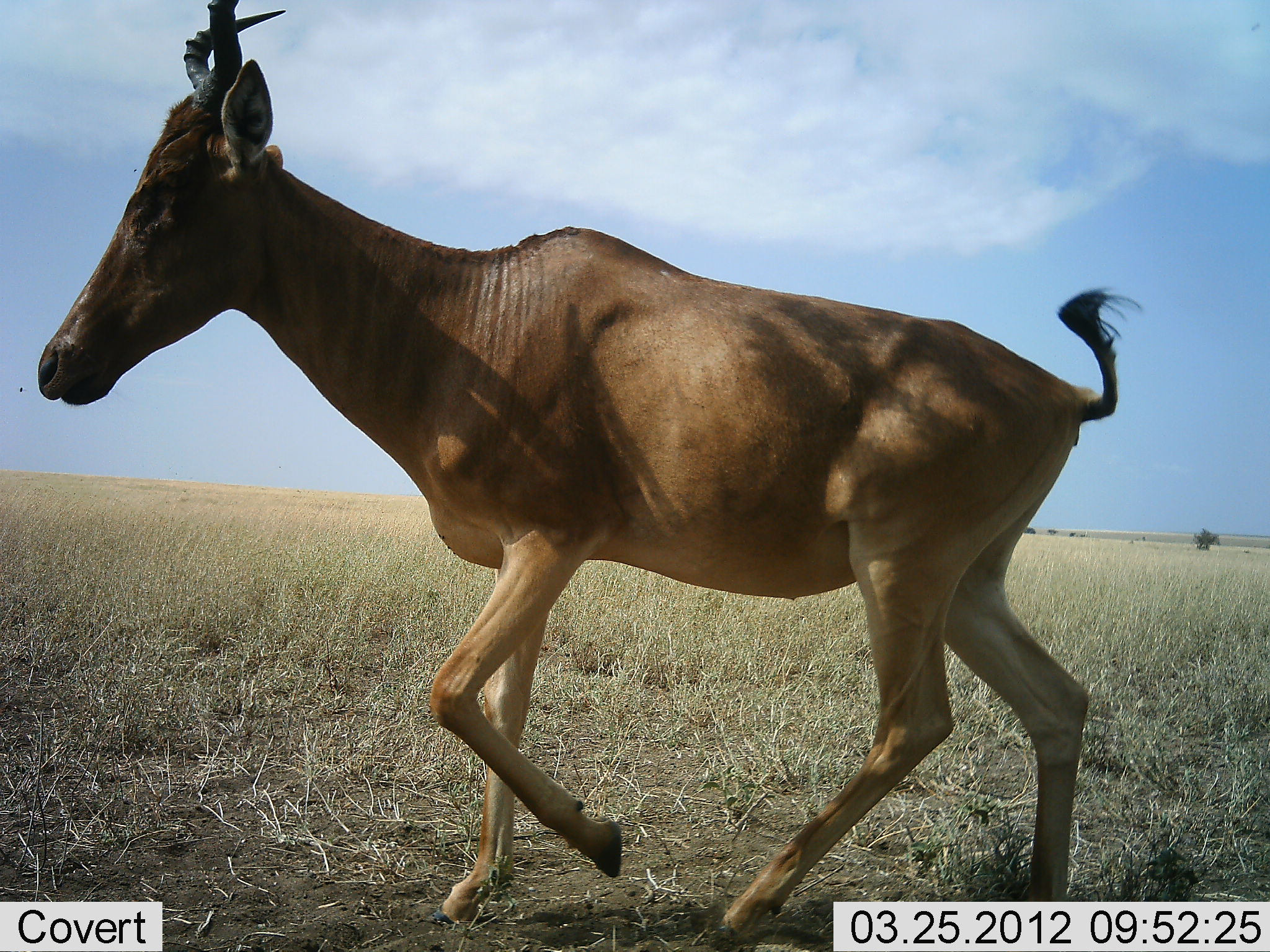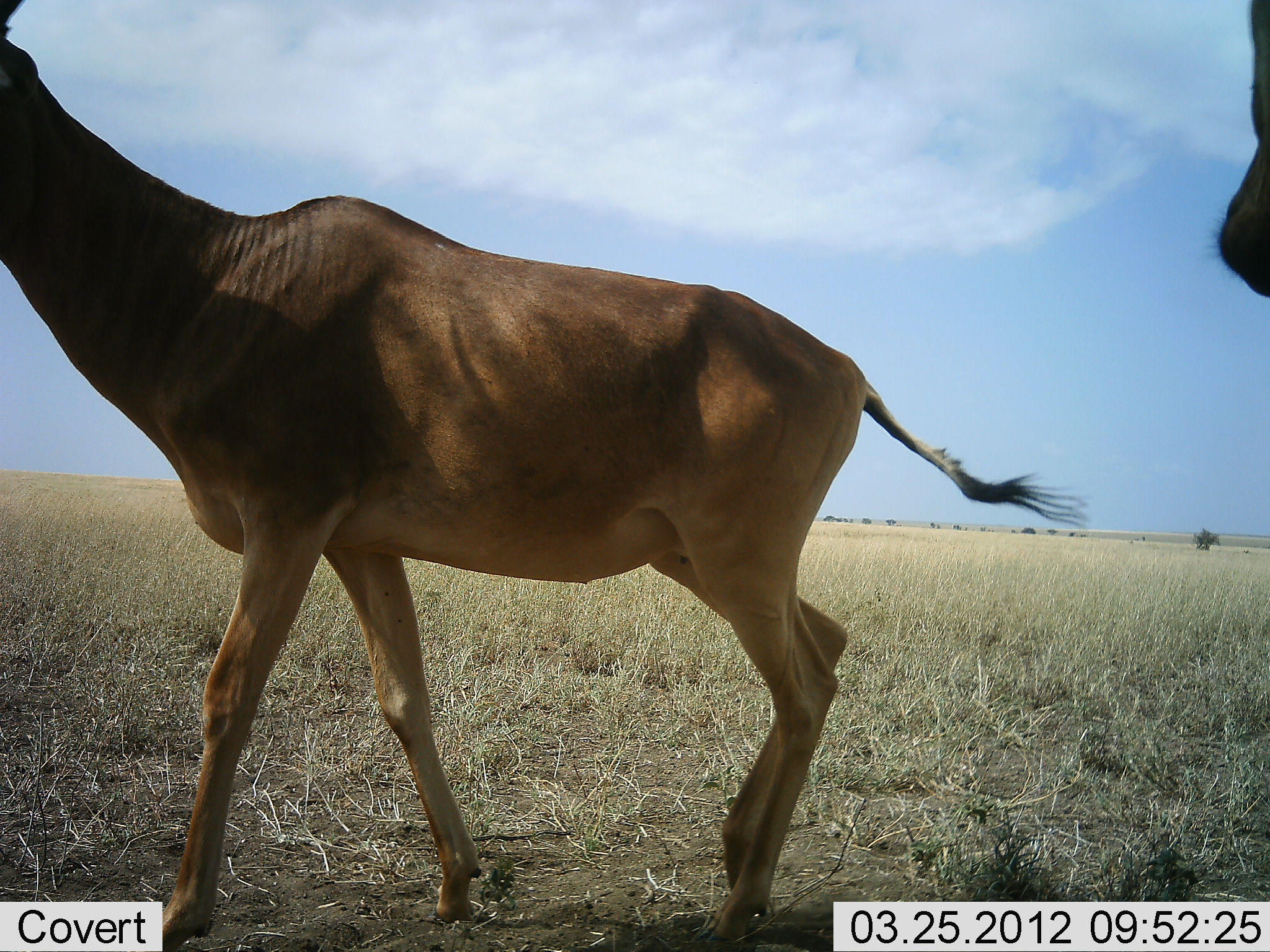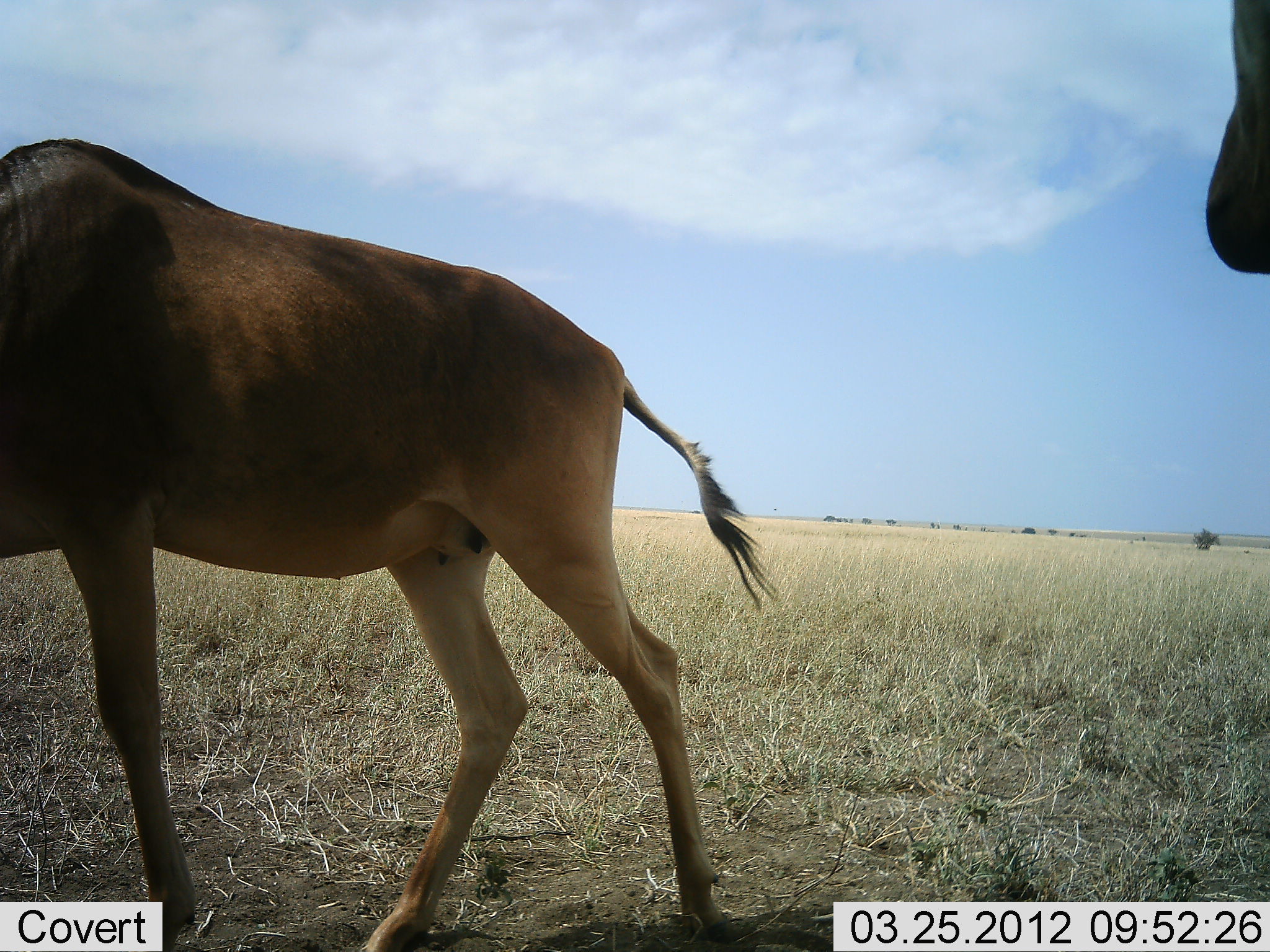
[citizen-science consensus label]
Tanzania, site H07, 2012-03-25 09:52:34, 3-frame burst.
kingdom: Animalia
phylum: Chordata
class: Mammalia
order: Artiodactyla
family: Bovidae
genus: Alcelaphus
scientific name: Alcelaphus buselaphus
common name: hartebeest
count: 2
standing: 29%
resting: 0%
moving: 100%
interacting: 0%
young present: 0%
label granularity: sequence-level